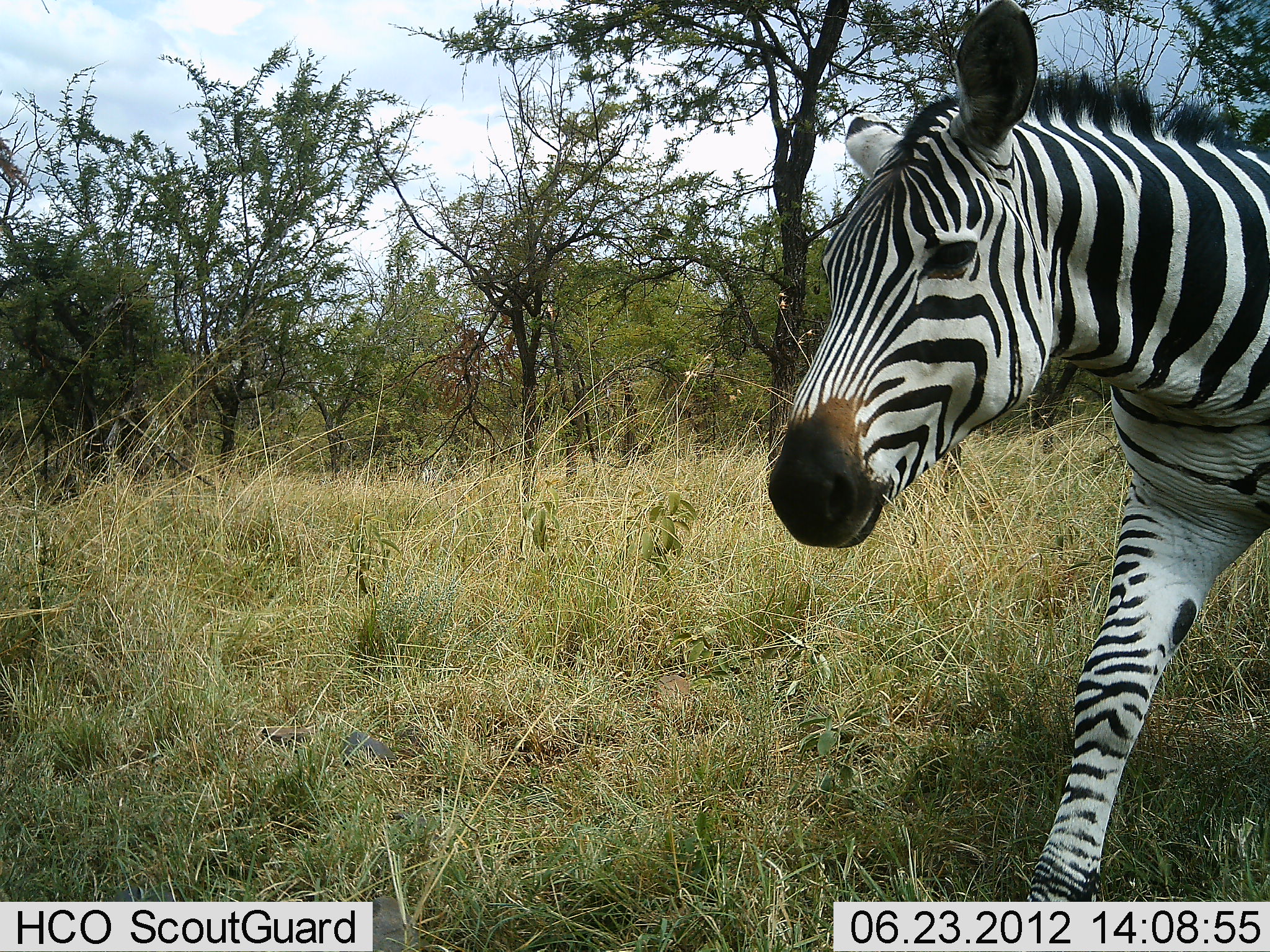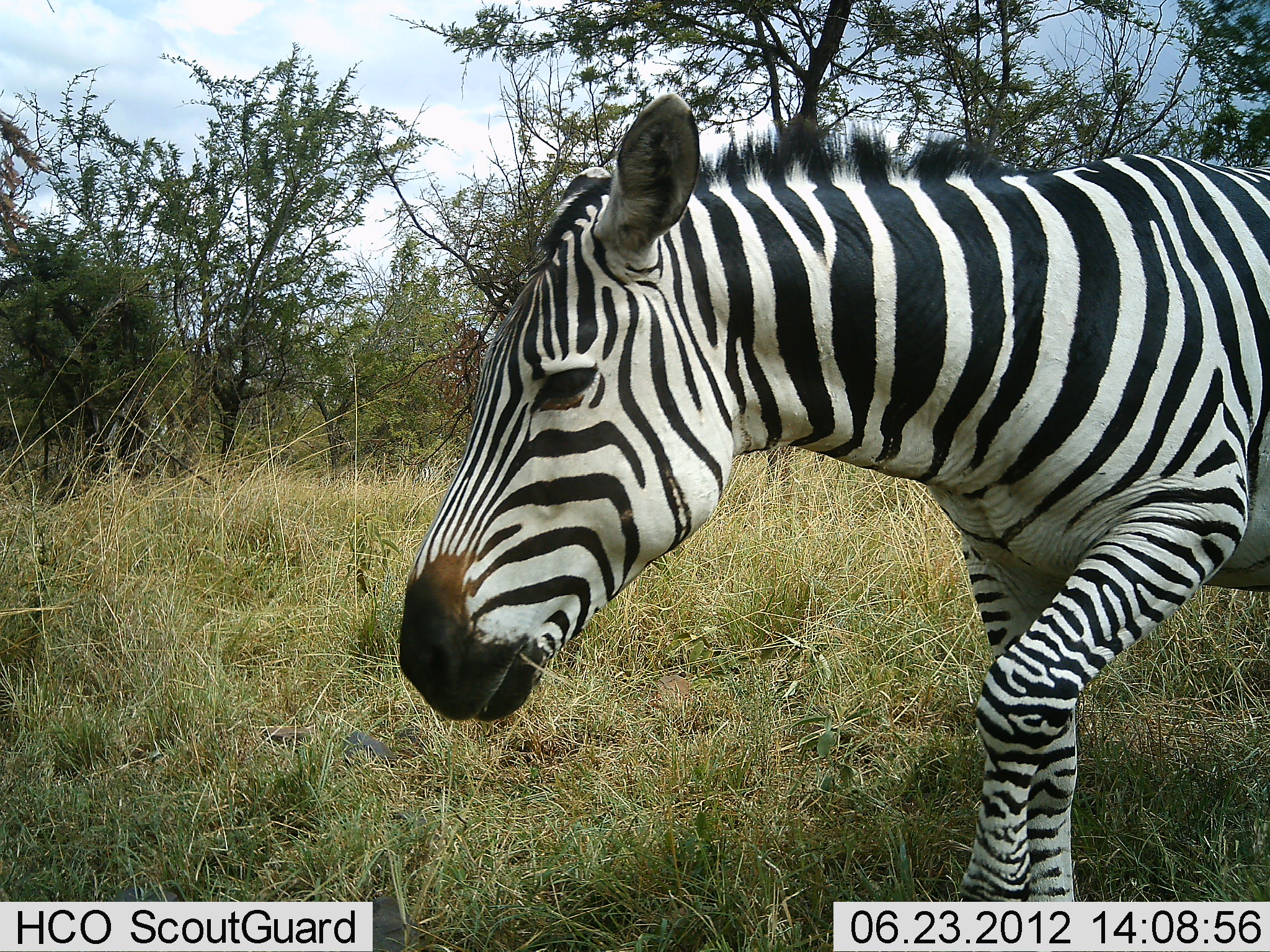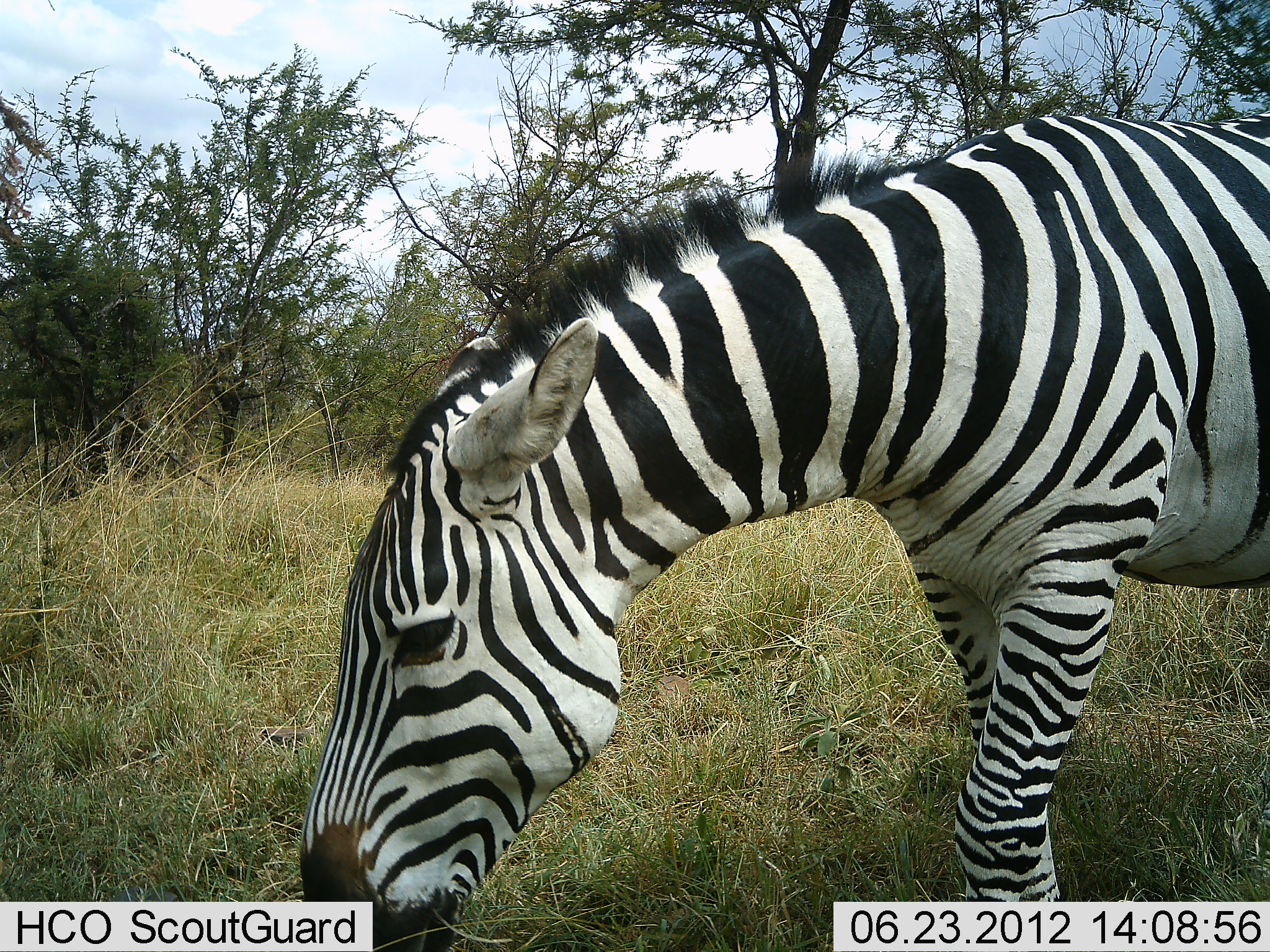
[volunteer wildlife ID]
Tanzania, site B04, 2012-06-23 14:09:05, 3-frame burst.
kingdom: Animalia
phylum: Chordata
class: Mammalia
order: Perissodactyla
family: Equidae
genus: Equus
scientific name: Equus quagga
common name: plains zebra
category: zebra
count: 1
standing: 20%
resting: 0%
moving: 70%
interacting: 0%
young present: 0%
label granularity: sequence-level